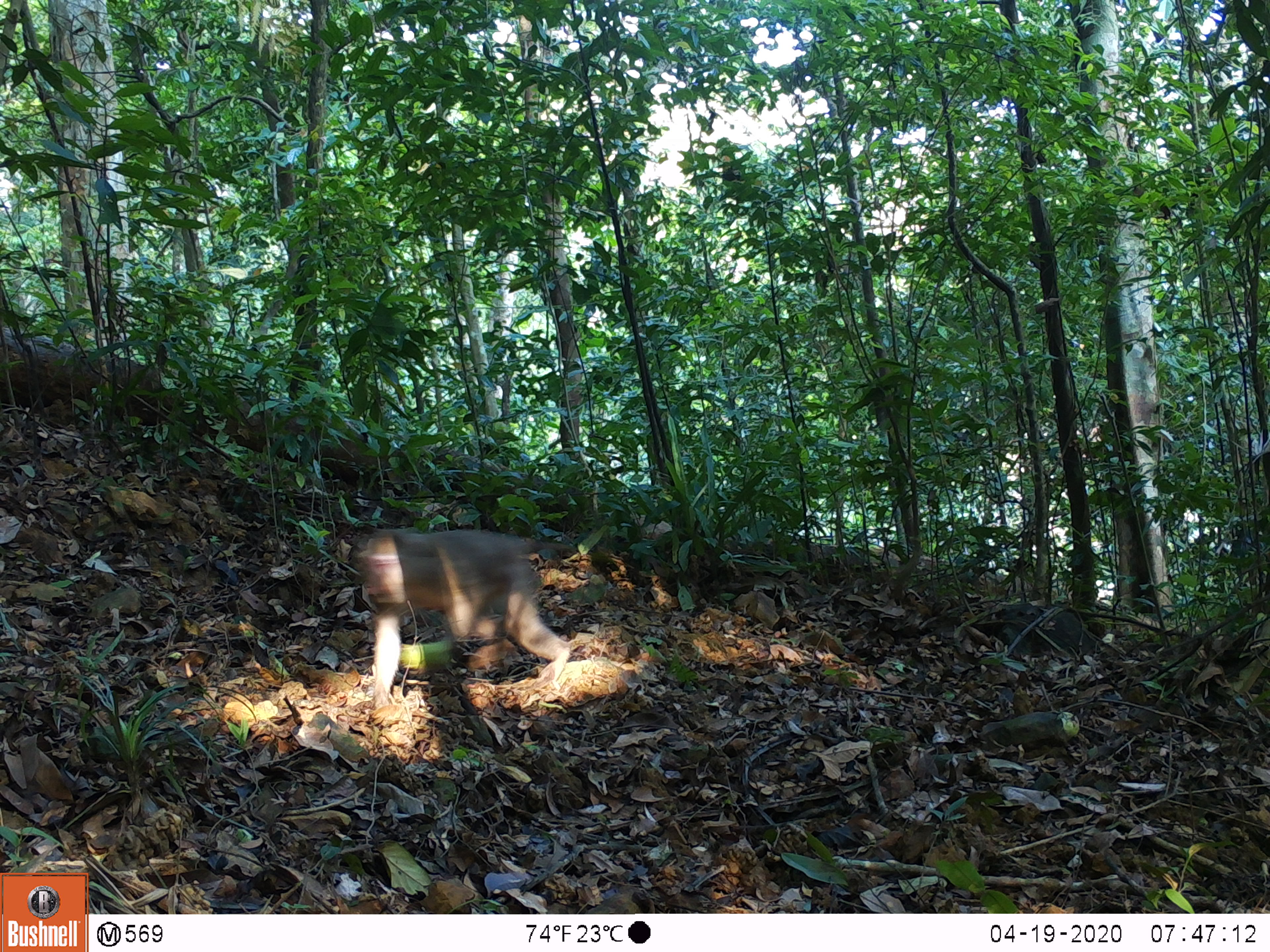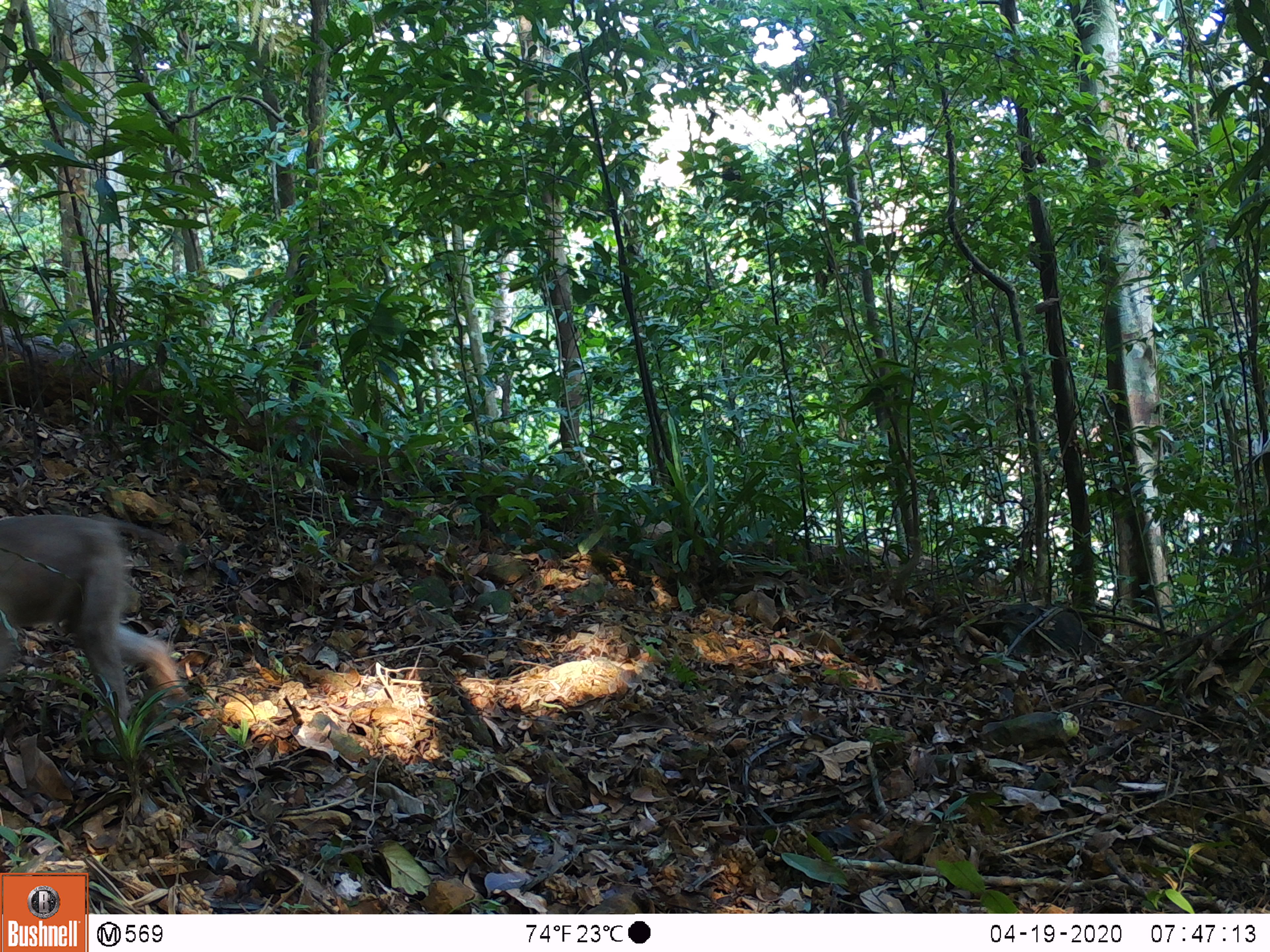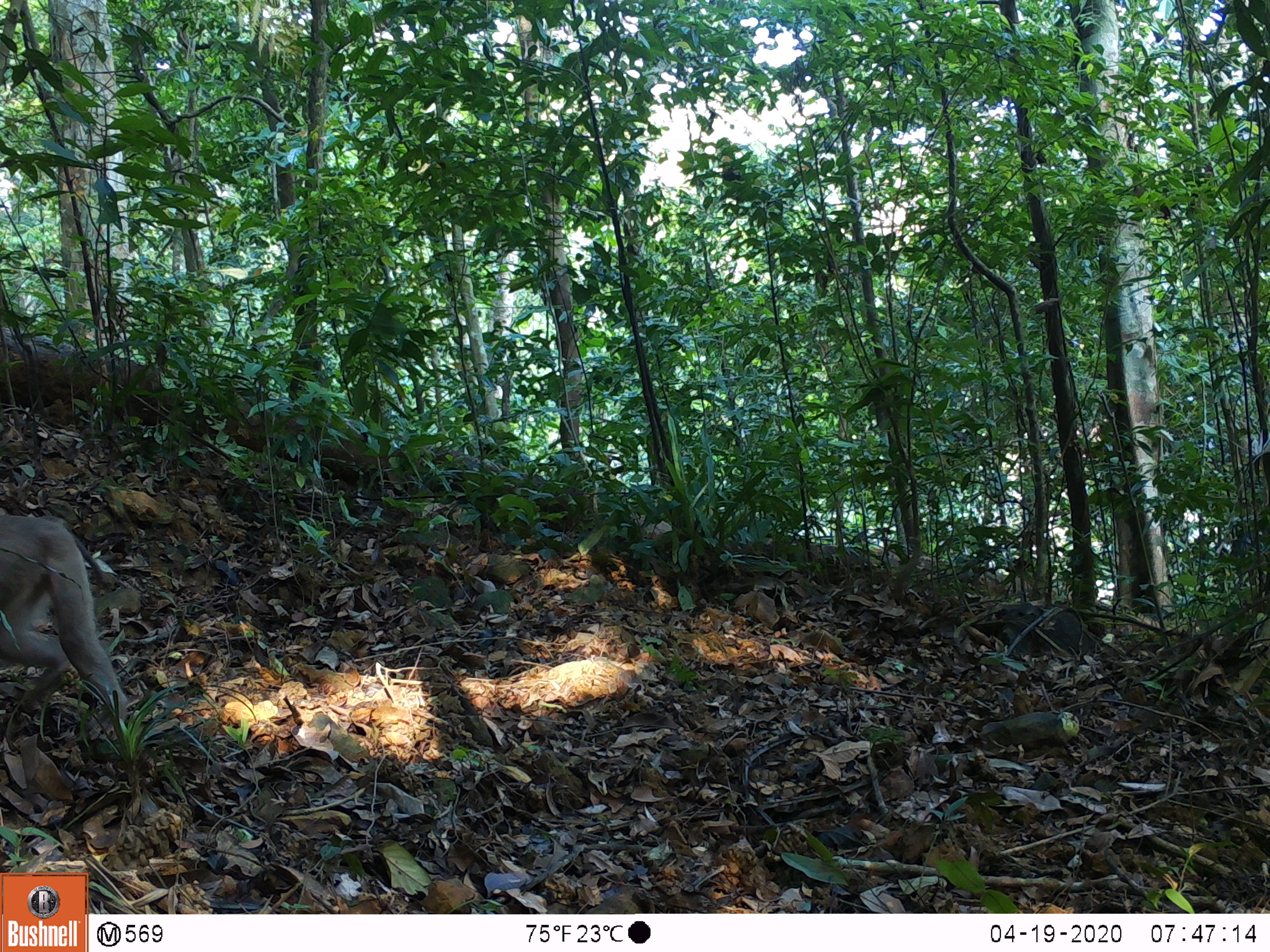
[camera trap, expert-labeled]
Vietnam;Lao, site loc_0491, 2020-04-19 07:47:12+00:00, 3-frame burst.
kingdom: Animalia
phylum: Chordata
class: Mammalia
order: Primates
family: Cercopithecidae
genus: Macaca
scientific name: Macaca nemestrina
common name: pig-tailed macaque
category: pig tailed macaque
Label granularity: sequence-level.